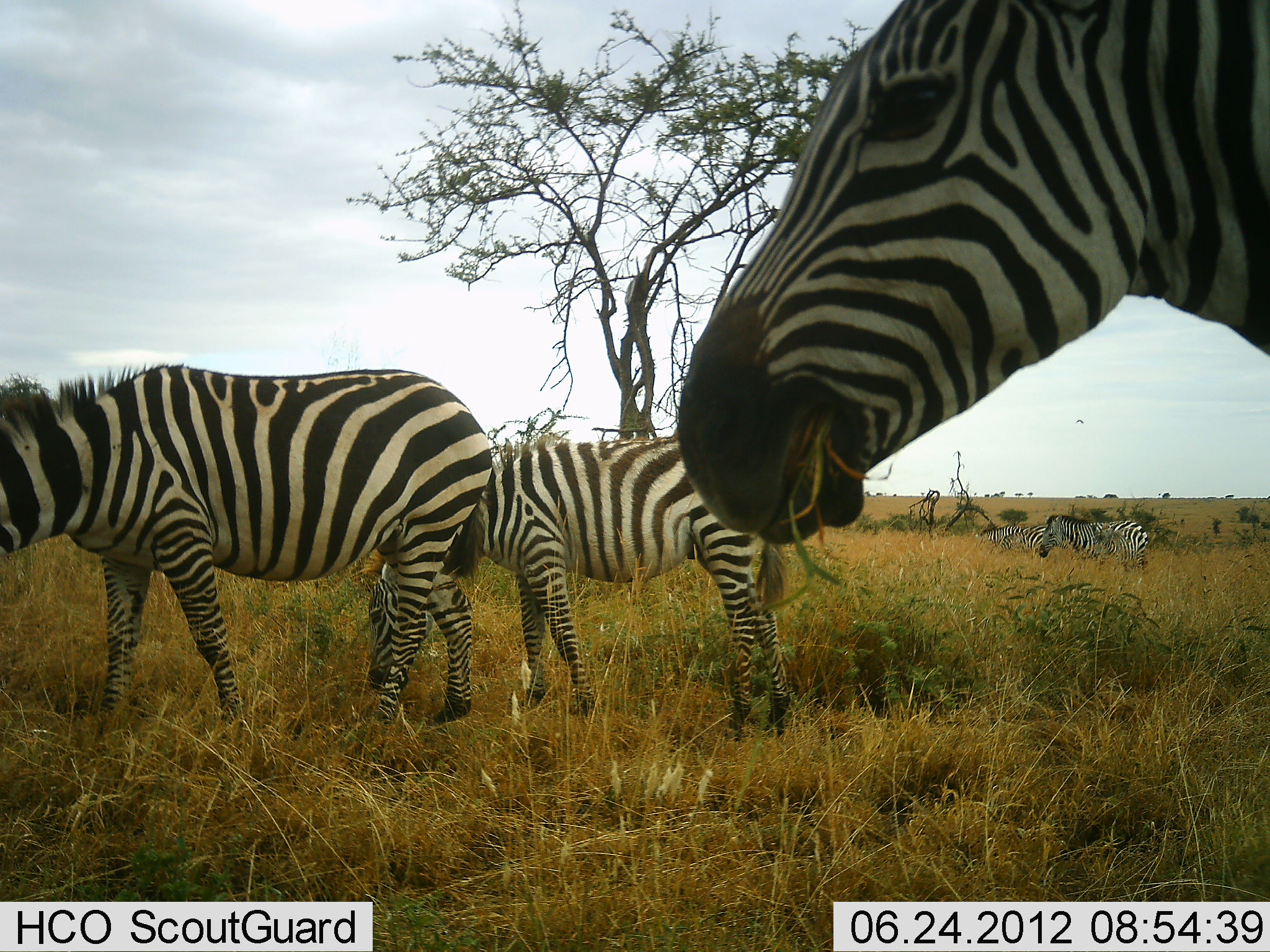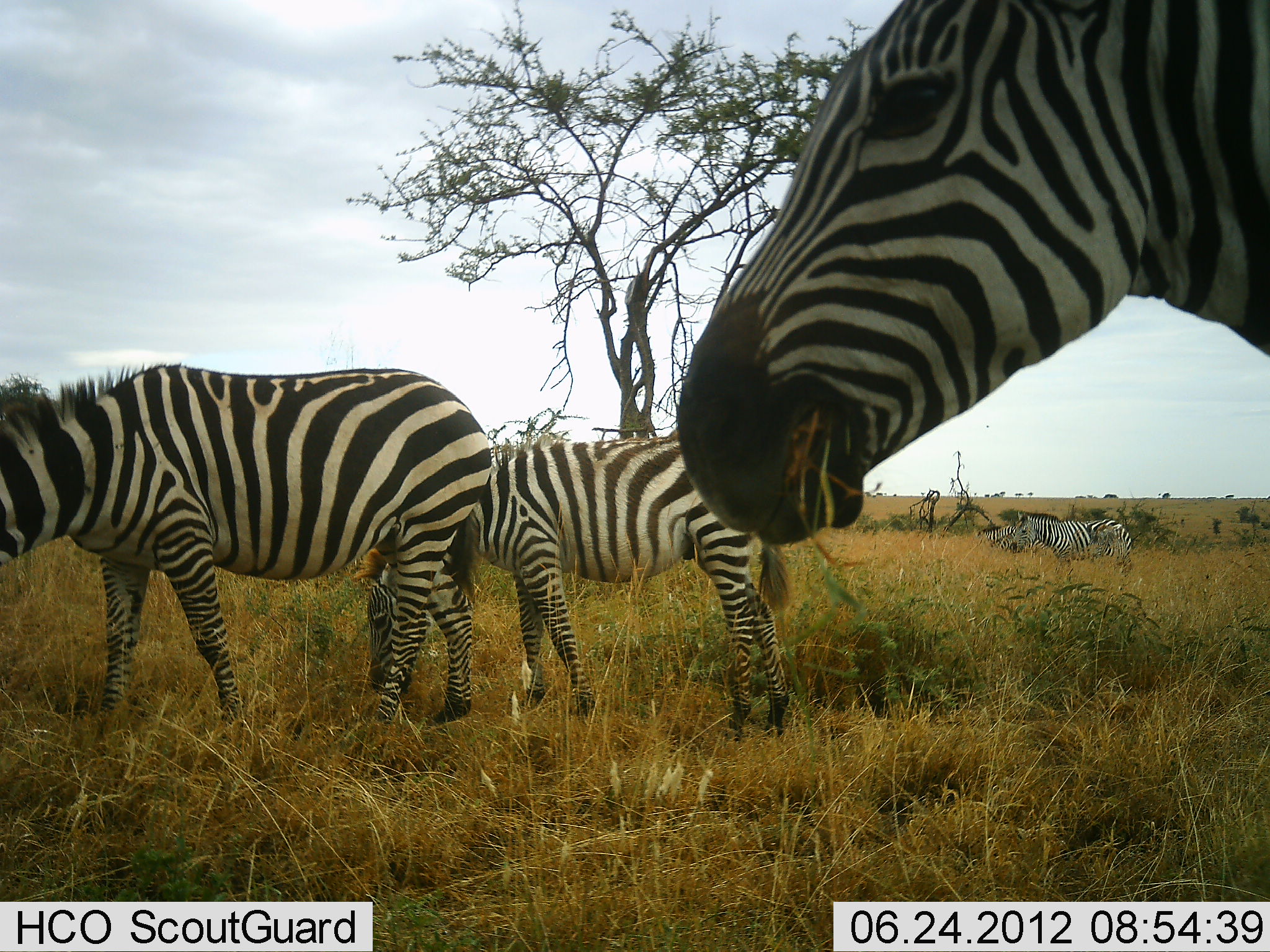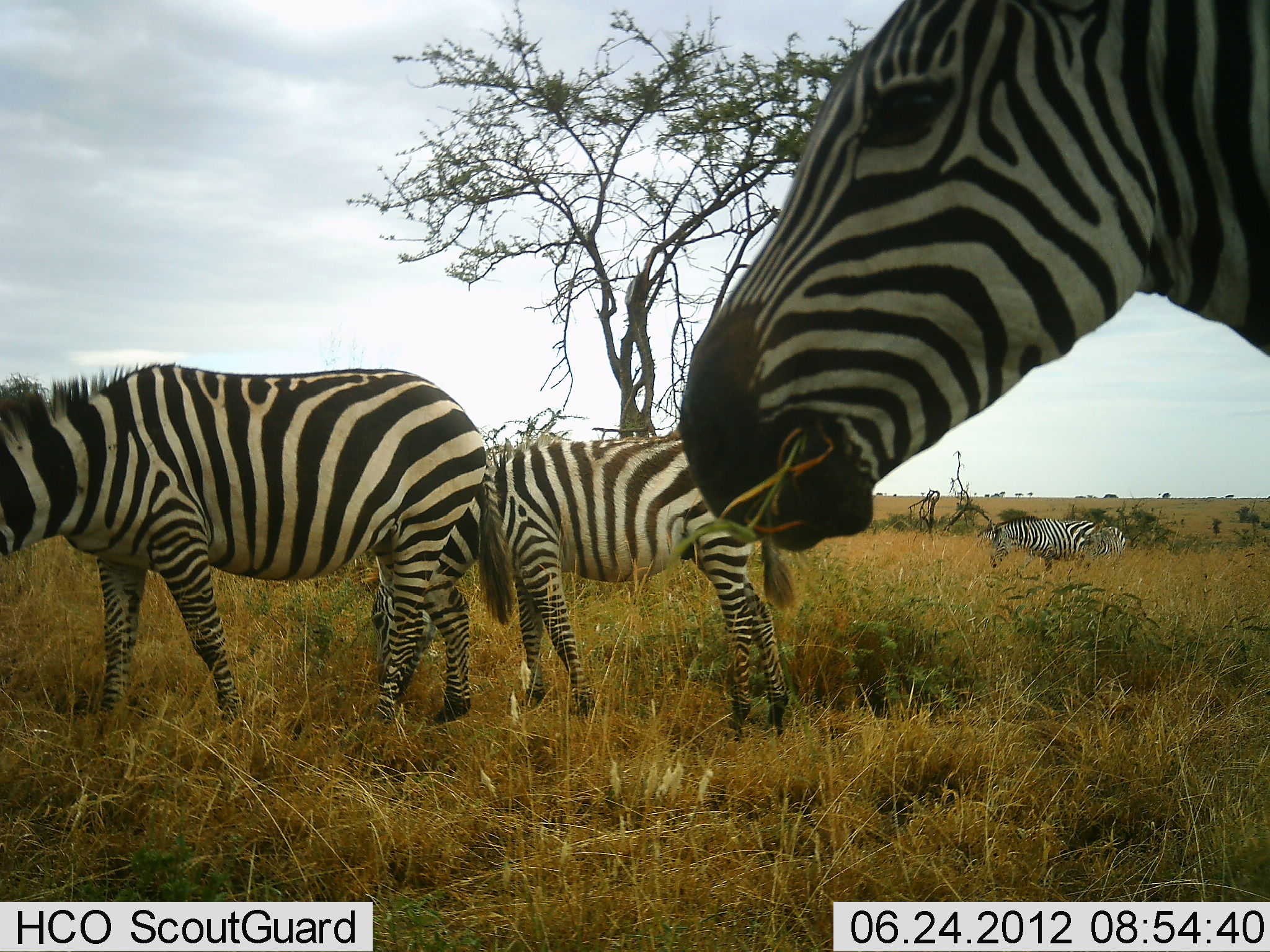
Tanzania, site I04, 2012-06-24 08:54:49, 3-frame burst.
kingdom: Animalia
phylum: Chordata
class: Mammalia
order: Perissodactyla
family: Equidae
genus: Equus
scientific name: Equus quagga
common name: plains zebra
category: zebra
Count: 4.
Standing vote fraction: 20%.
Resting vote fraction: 0%.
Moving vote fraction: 20%.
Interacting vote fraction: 0%.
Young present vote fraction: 10%.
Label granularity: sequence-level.